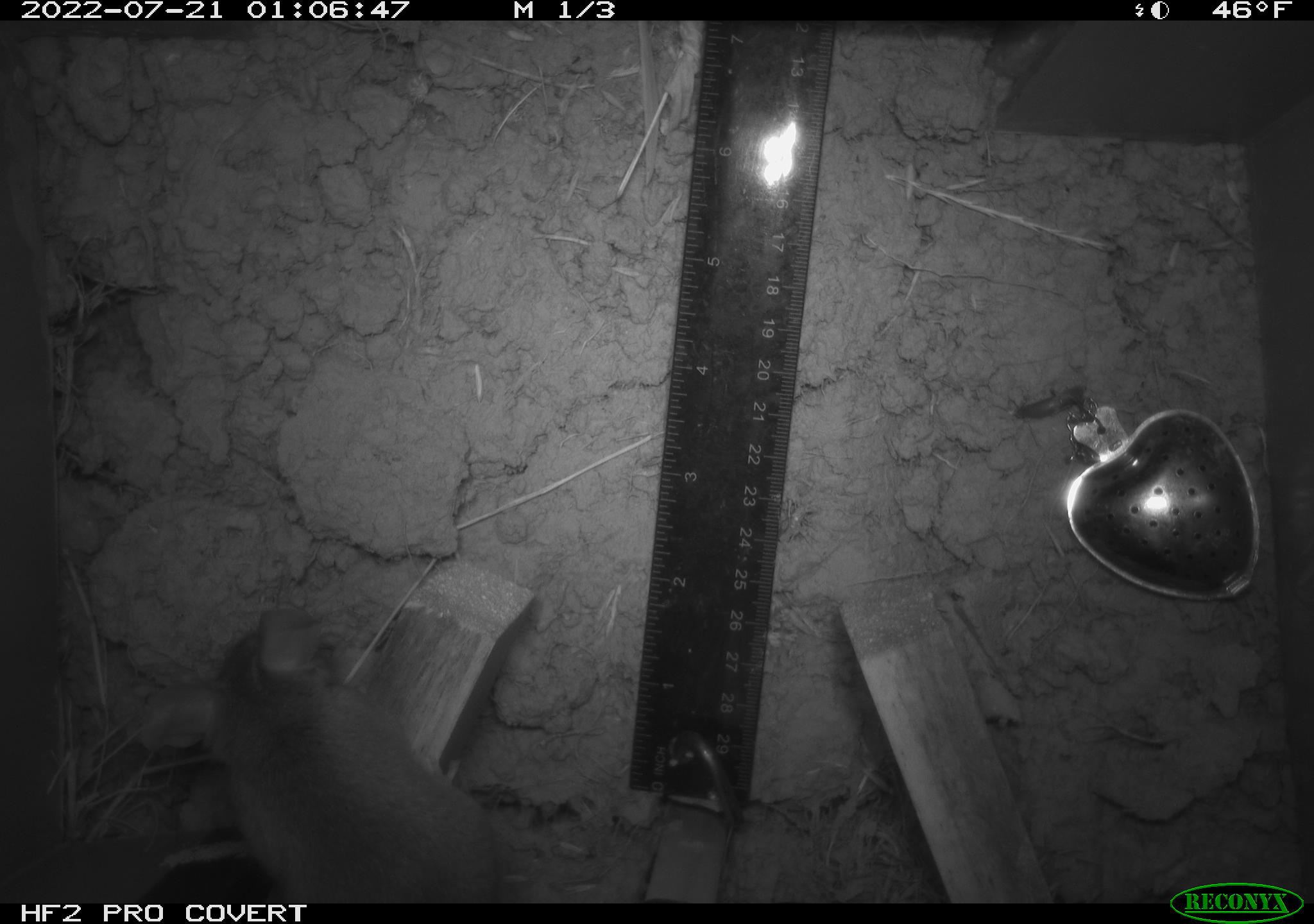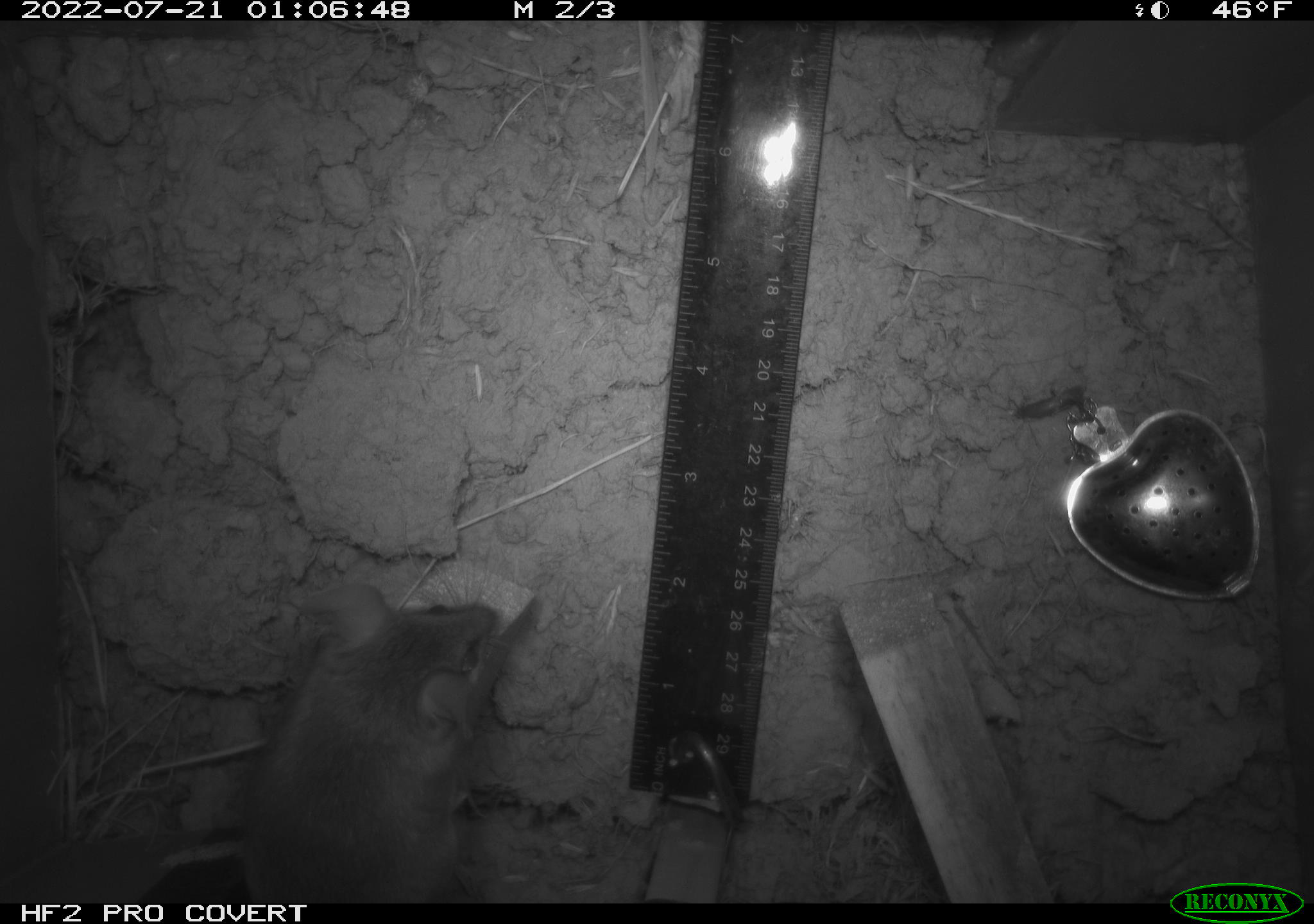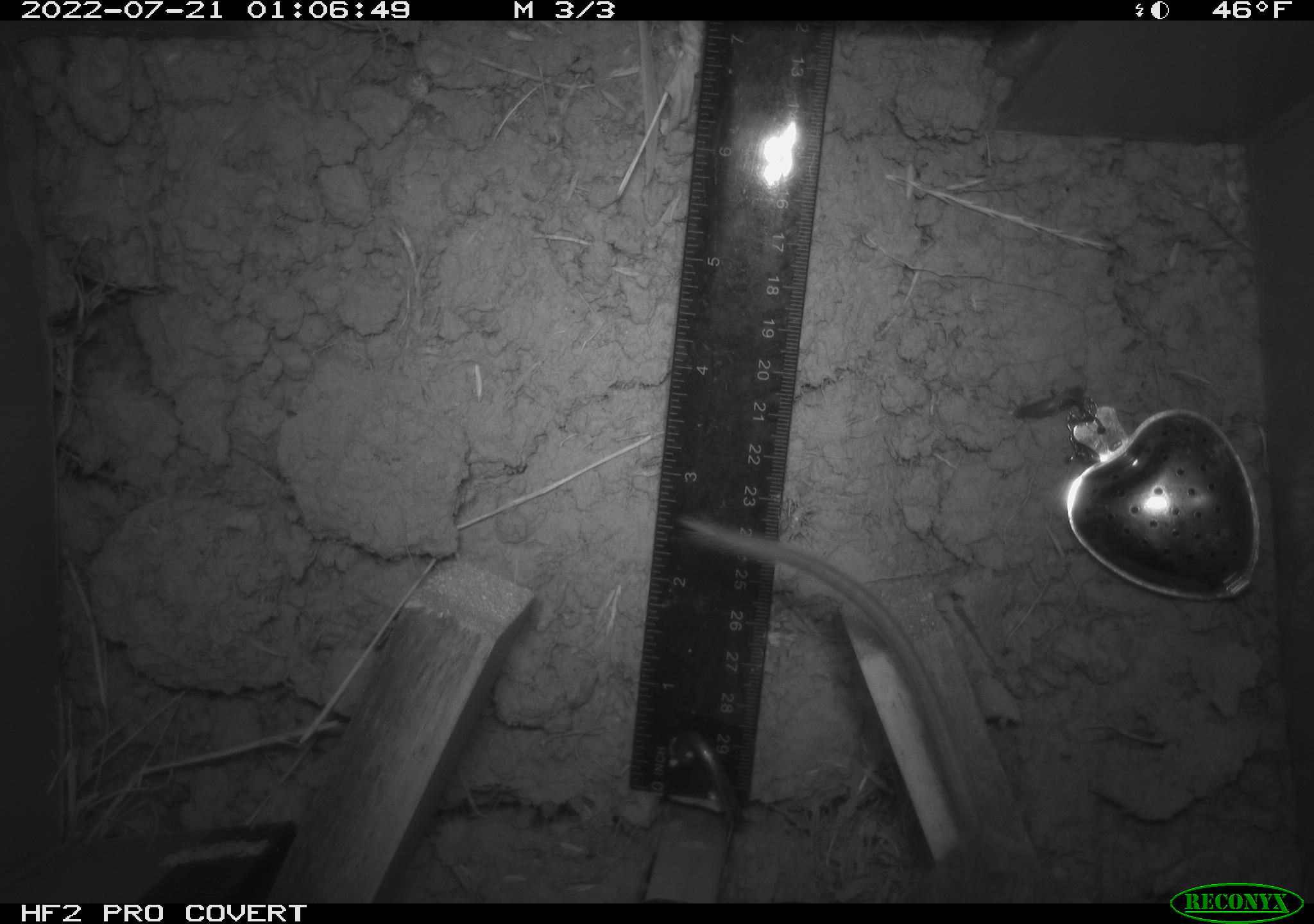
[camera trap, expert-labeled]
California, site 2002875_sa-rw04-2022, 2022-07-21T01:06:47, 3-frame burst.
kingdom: Animalia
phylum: Chordata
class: Mammalia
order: Rodentia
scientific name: Rodentia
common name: mouse species